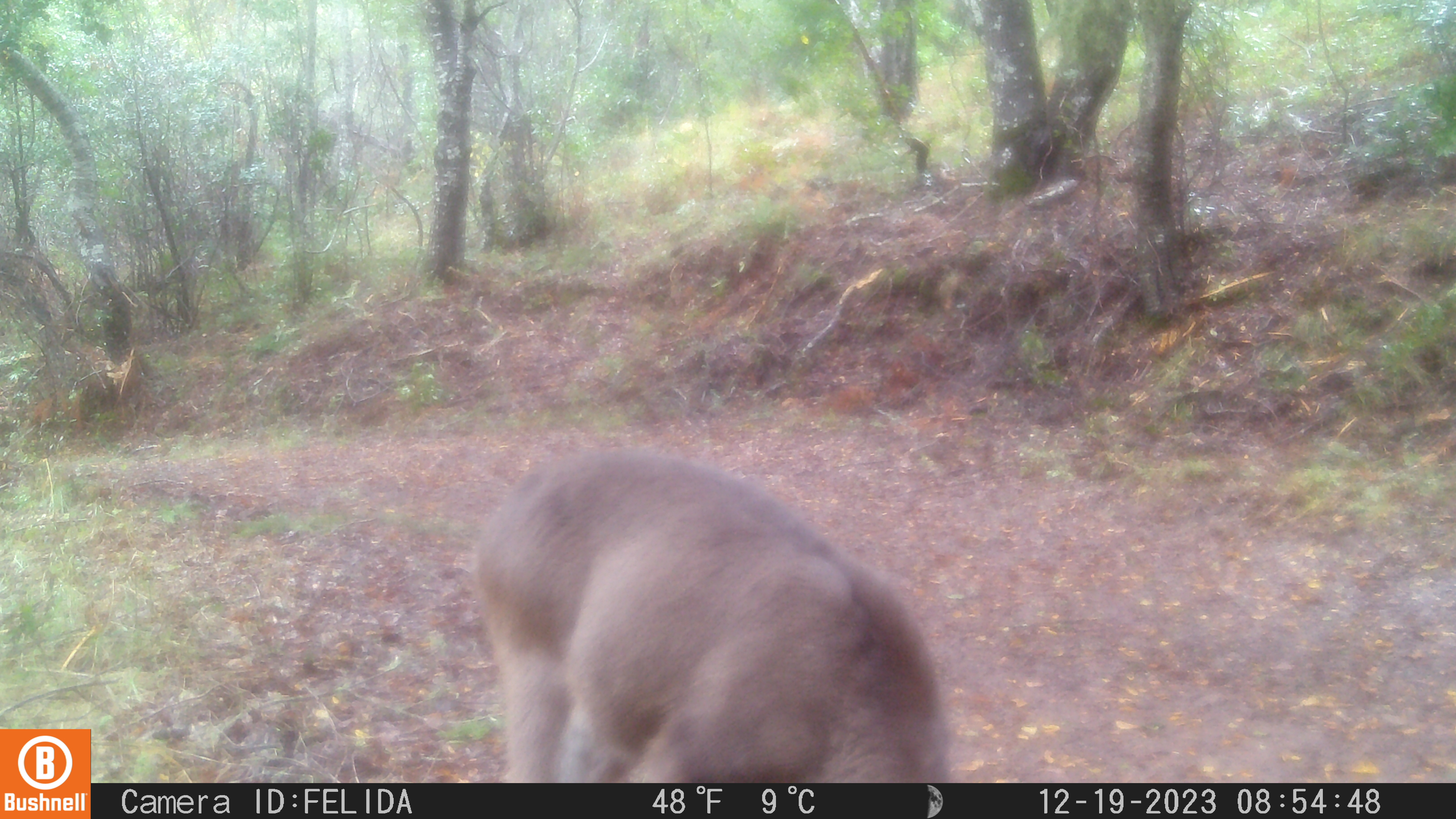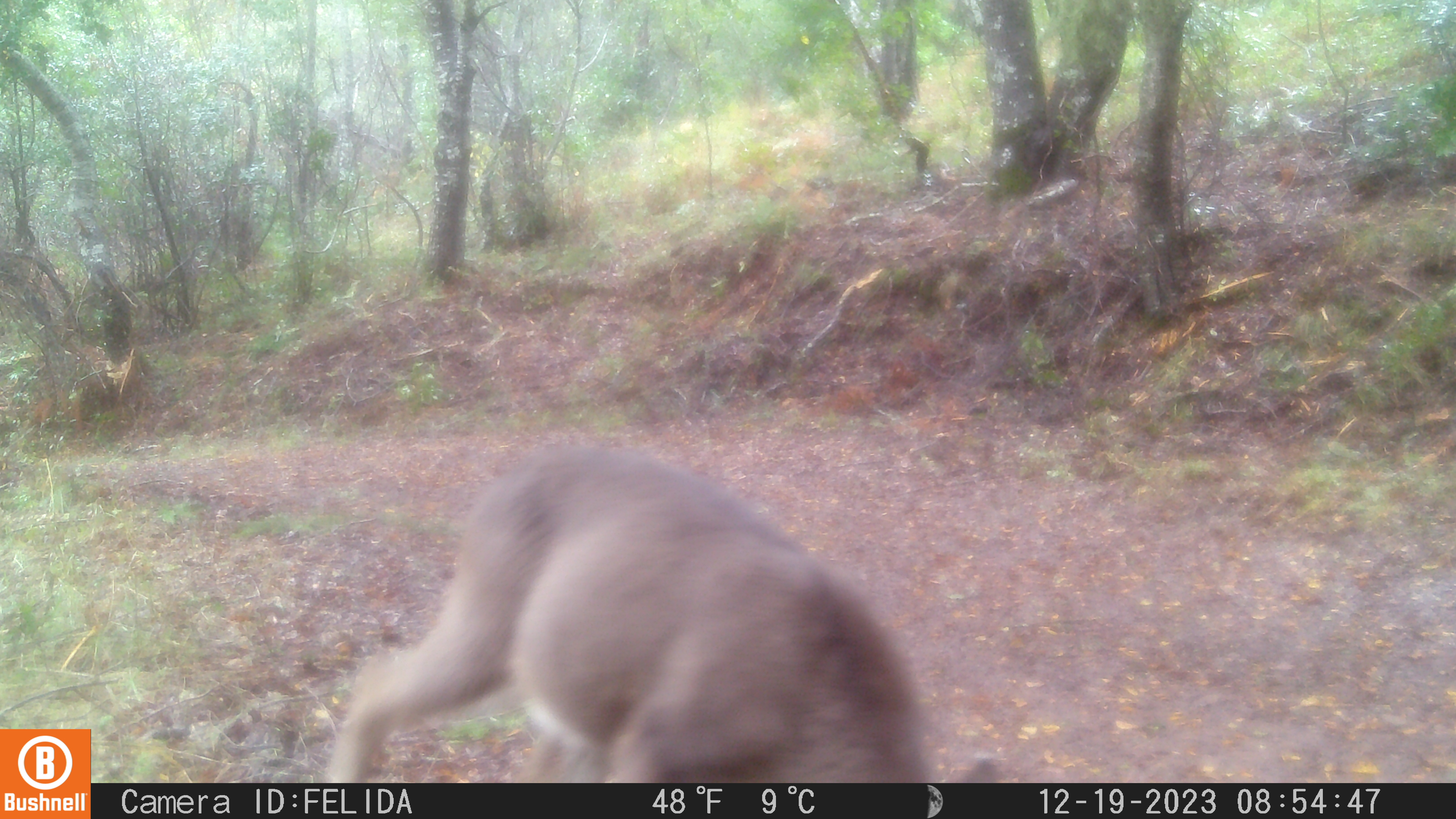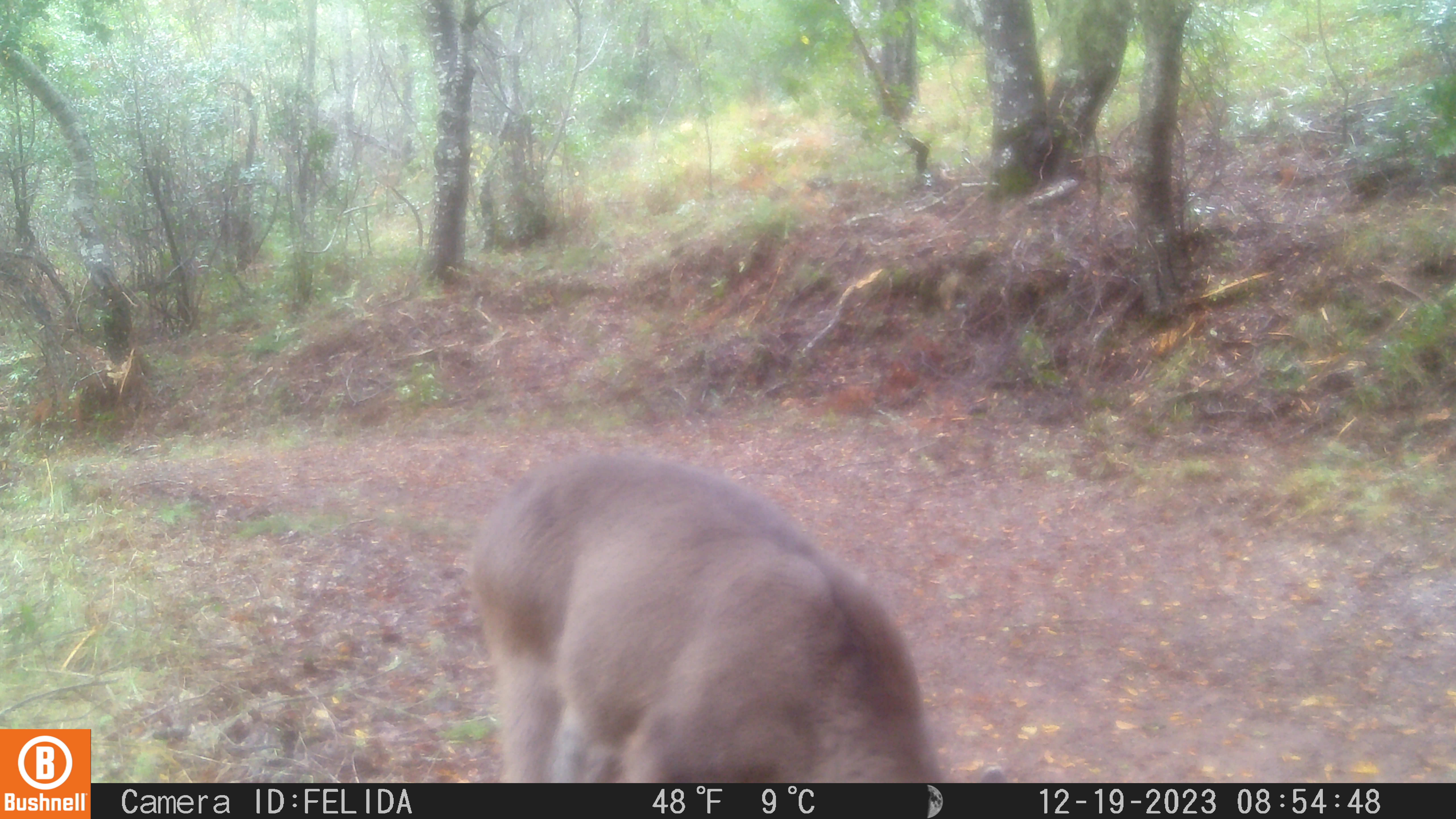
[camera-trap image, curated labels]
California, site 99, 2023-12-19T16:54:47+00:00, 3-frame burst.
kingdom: Animalia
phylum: Chordata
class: Mammalia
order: Artiodactyla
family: Cervidae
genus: Odocoileus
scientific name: Odocoileus hemionus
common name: mule deer